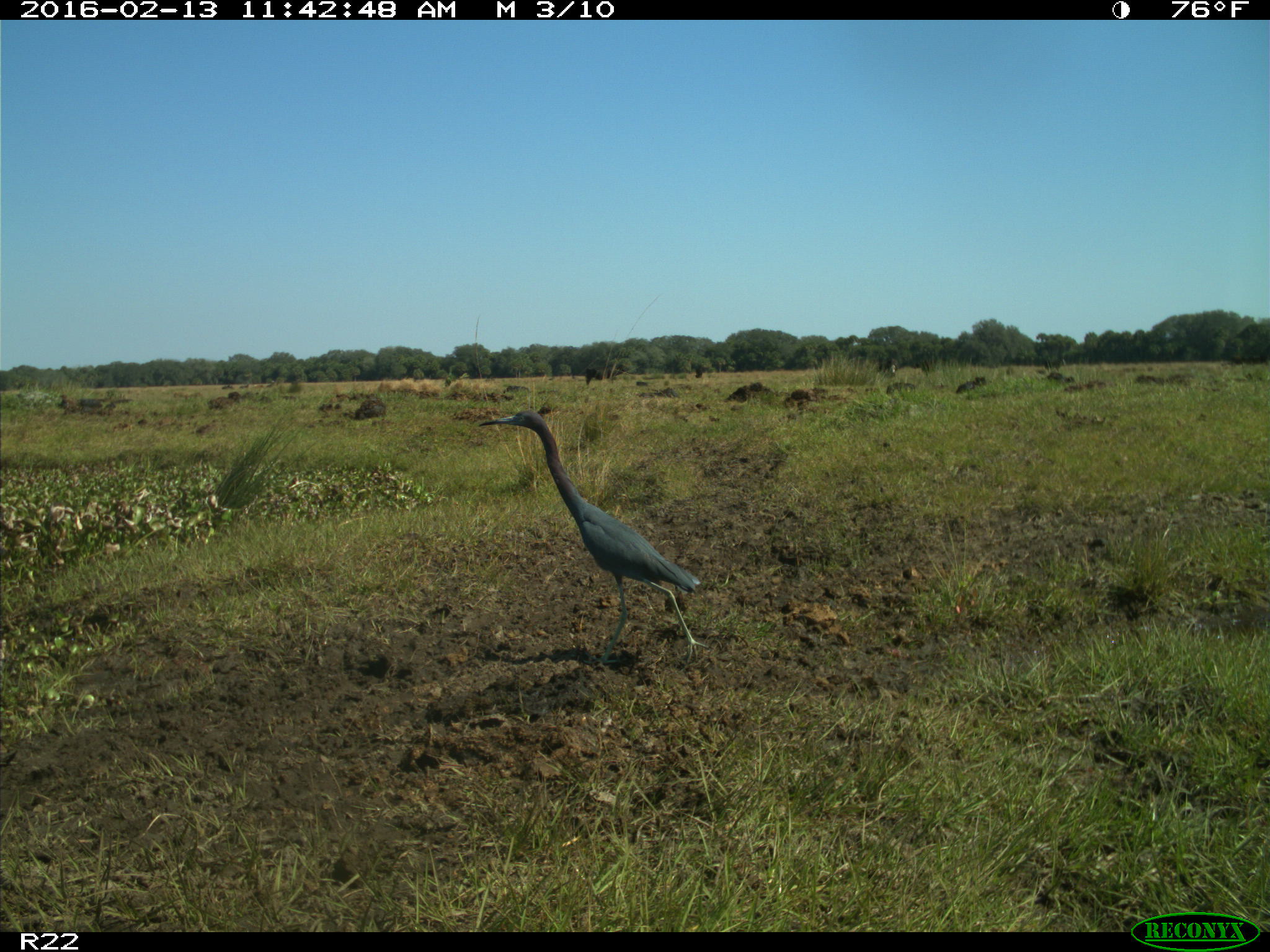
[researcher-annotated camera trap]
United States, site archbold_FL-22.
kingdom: Animalia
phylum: Chordata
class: Mammalia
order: Artiodactyla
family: Bovidae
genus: Bos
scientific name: Bos taurus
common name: domestic cow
Bos taurus (domestic cow).